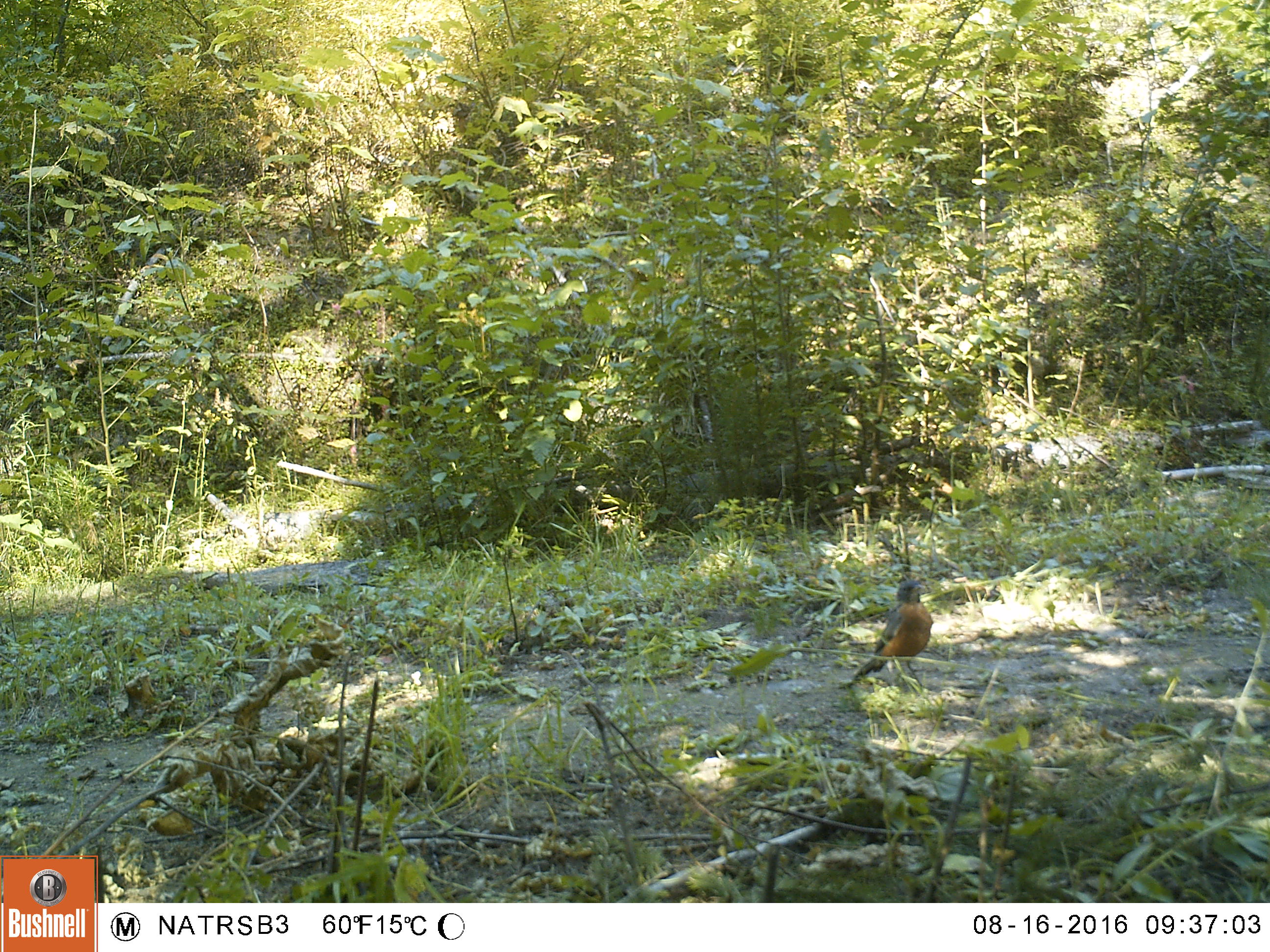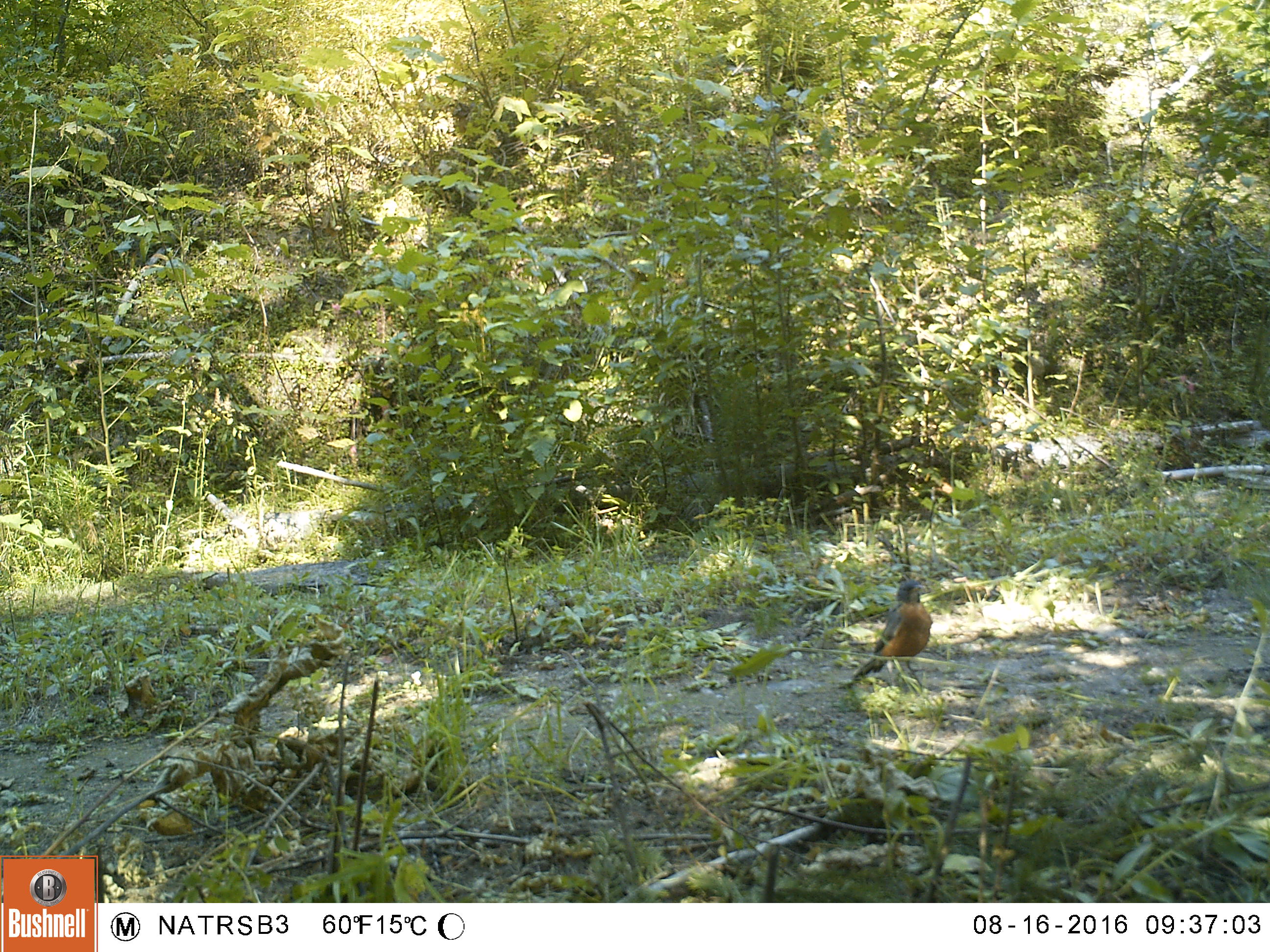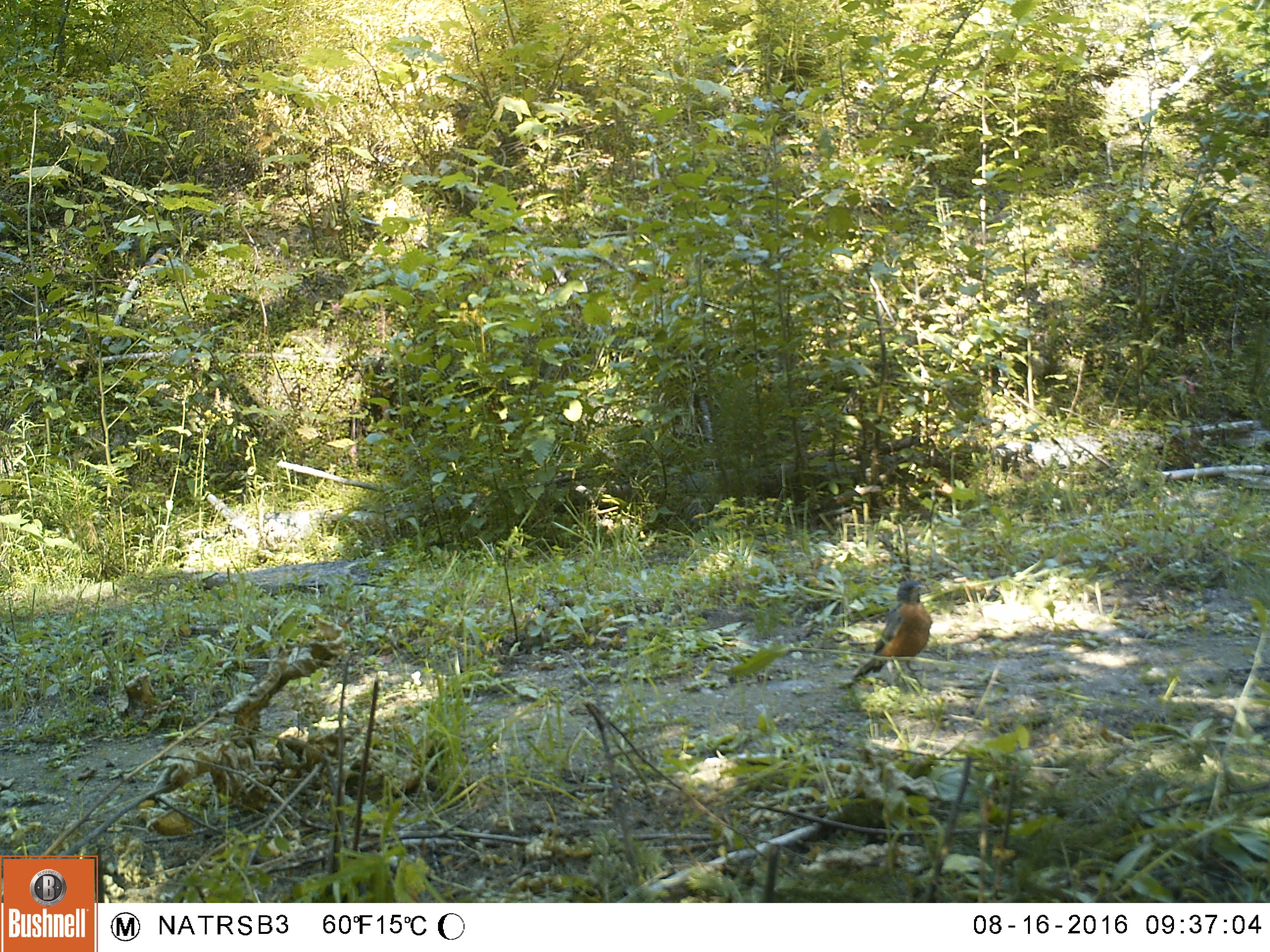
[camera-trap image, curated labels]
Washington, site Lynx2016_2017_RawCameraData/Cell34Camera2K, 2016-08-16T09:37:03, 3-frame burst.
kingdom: Animalia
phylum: Chordata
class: Aves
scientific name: Aves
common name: birds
Aves (birds). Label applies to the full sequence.